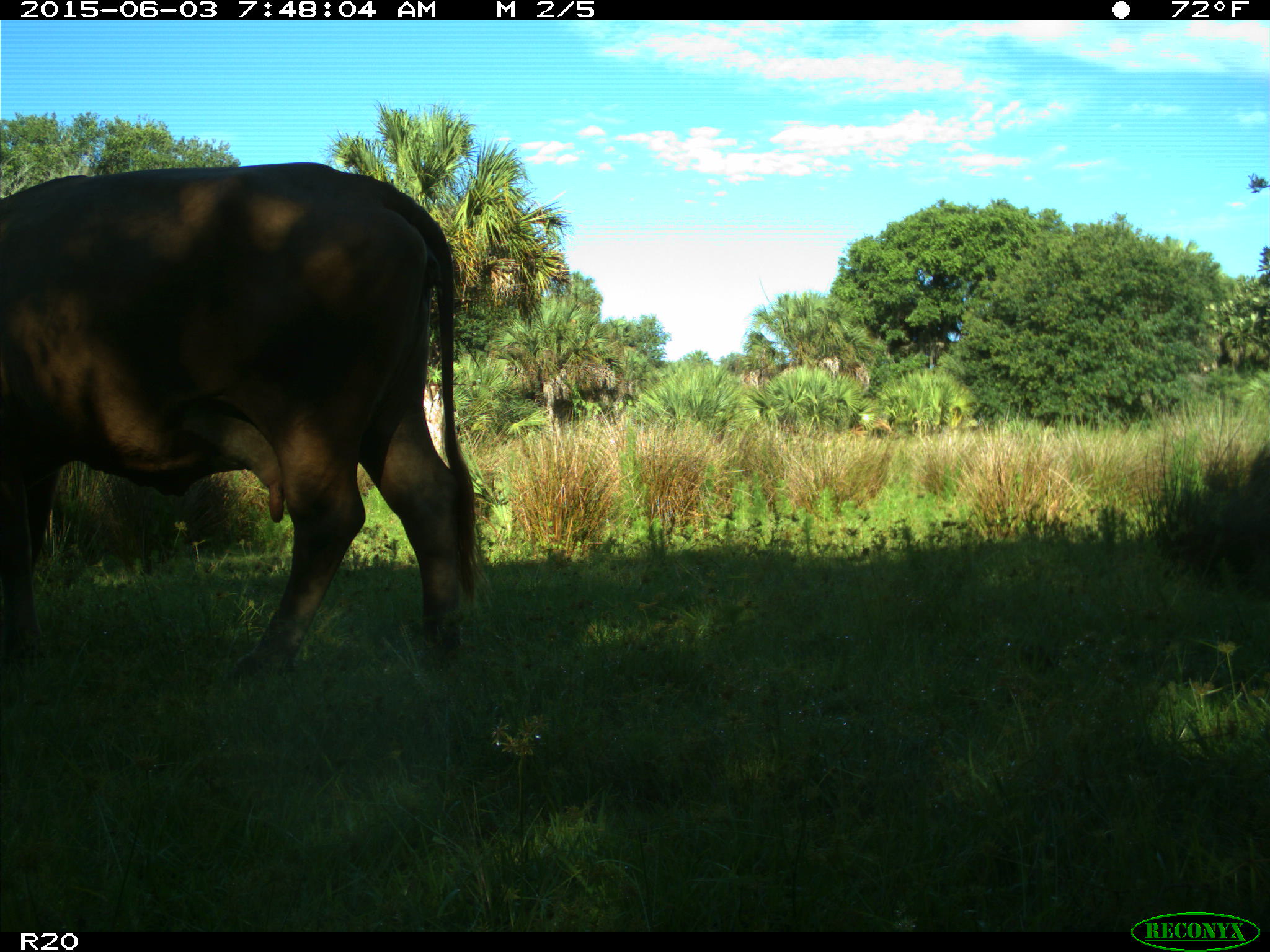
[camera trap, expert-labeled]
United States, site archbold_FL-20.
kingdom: Animalia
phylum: Chordata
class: Mammalia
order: Artiodactyla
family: Bovidae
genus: Bos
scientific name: Bos taurus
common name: domestic cow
Bos taurus (domestic cow).